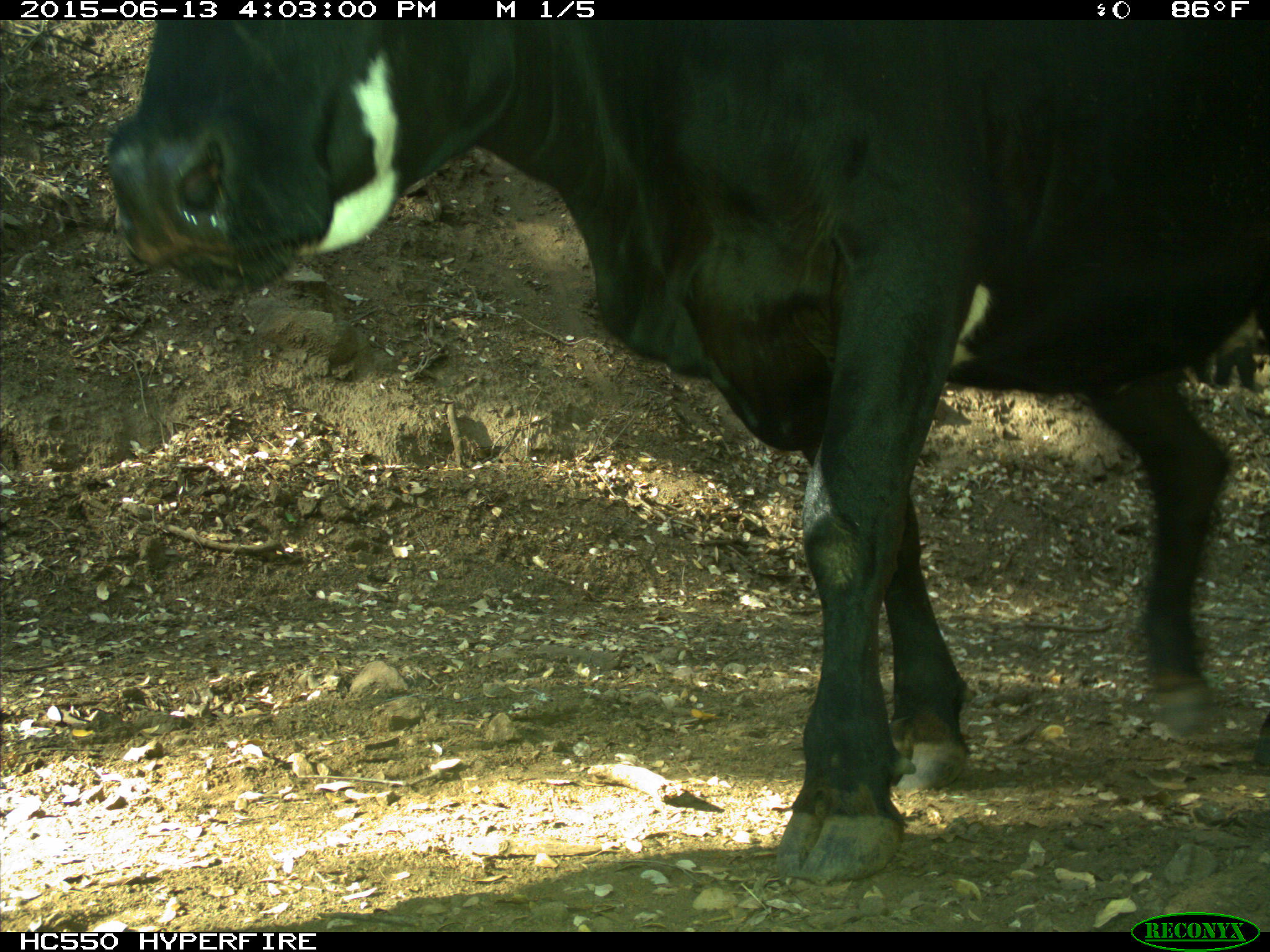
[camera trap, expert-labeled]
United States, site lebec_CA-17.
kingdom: Animalia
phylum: Chordata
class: Mammalia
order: Artiodactyla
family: Bovidae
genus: Bos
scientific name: Bos taurus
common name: domestic cow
Bos taurus (domestic cow).